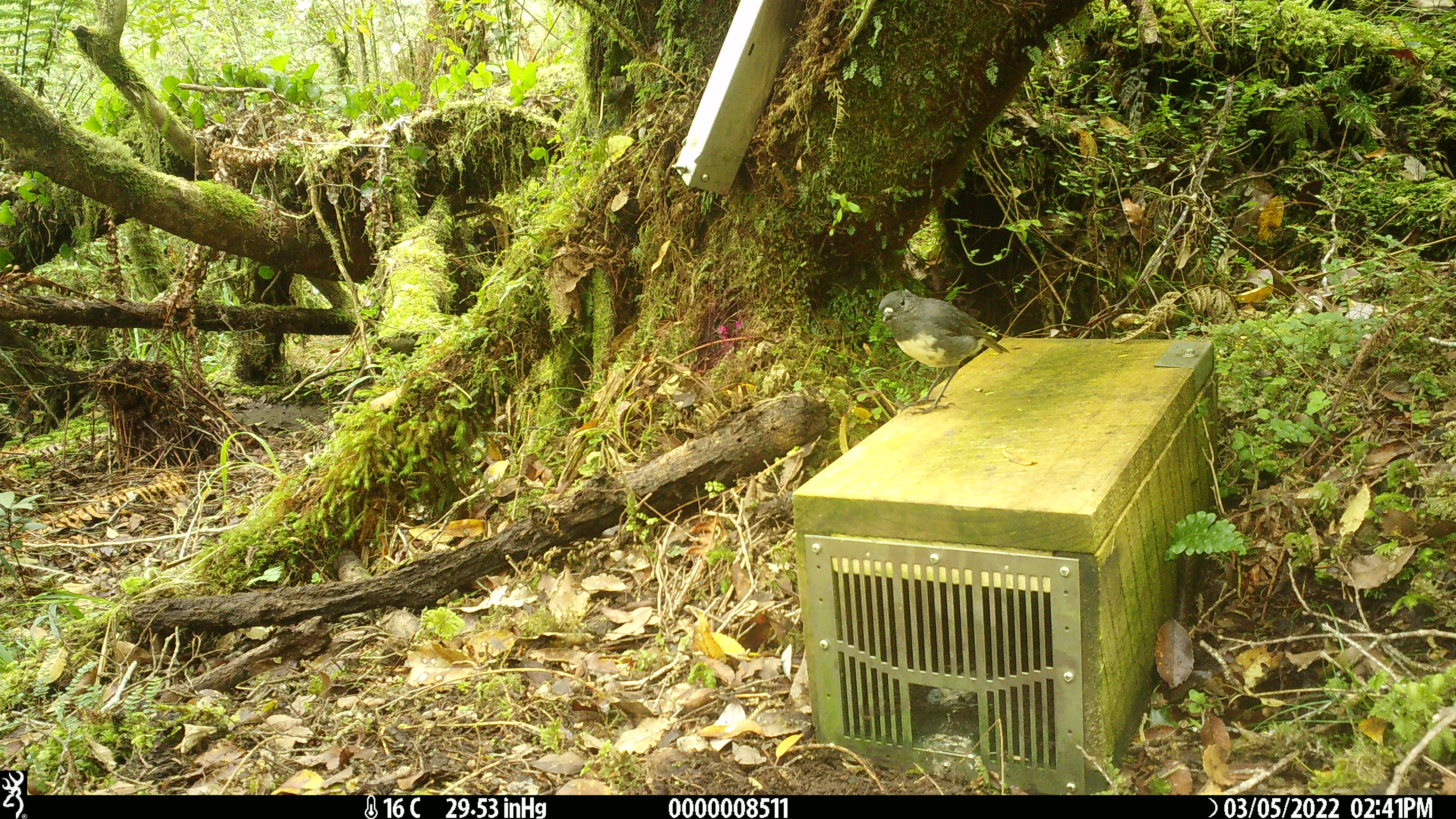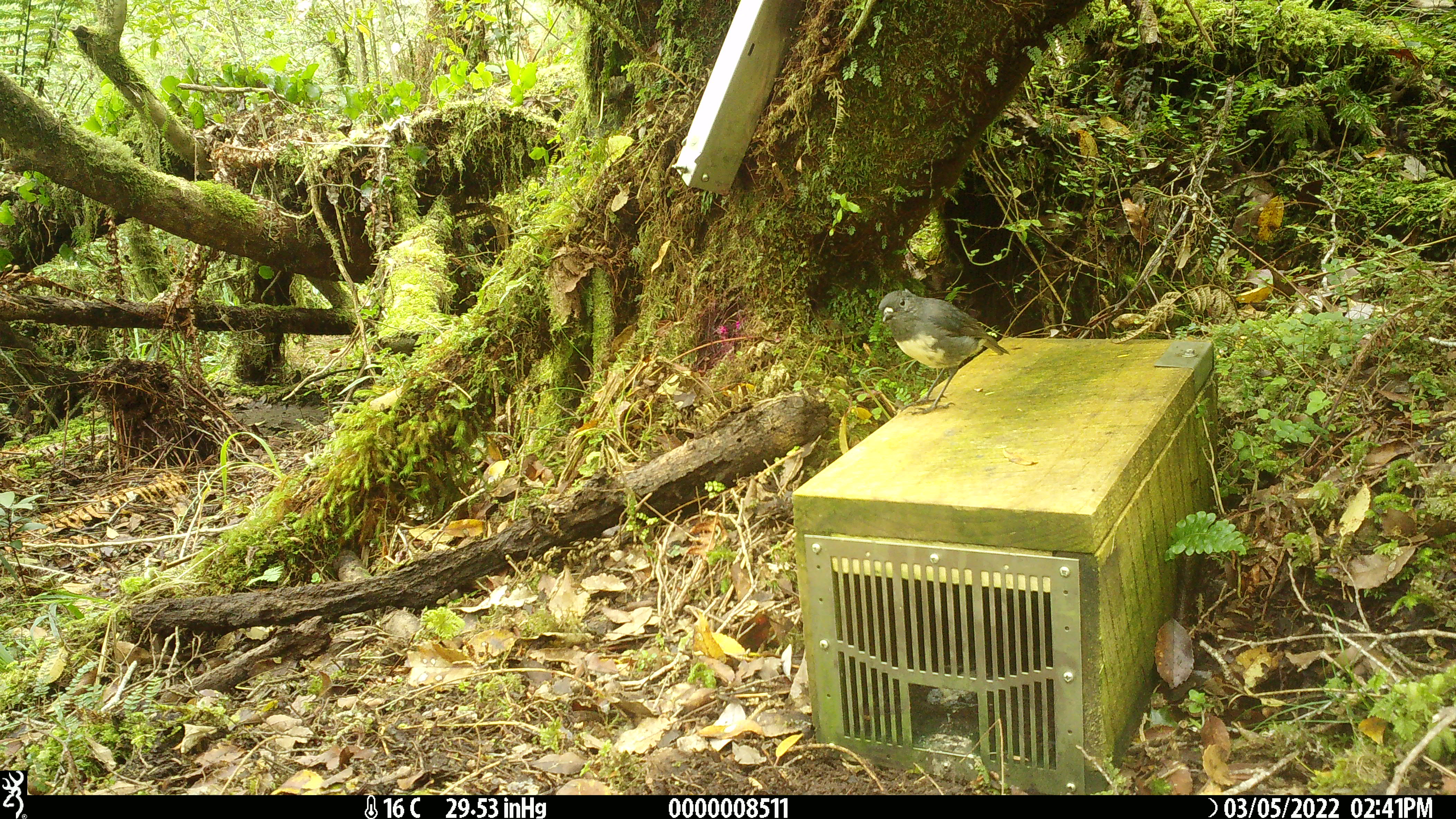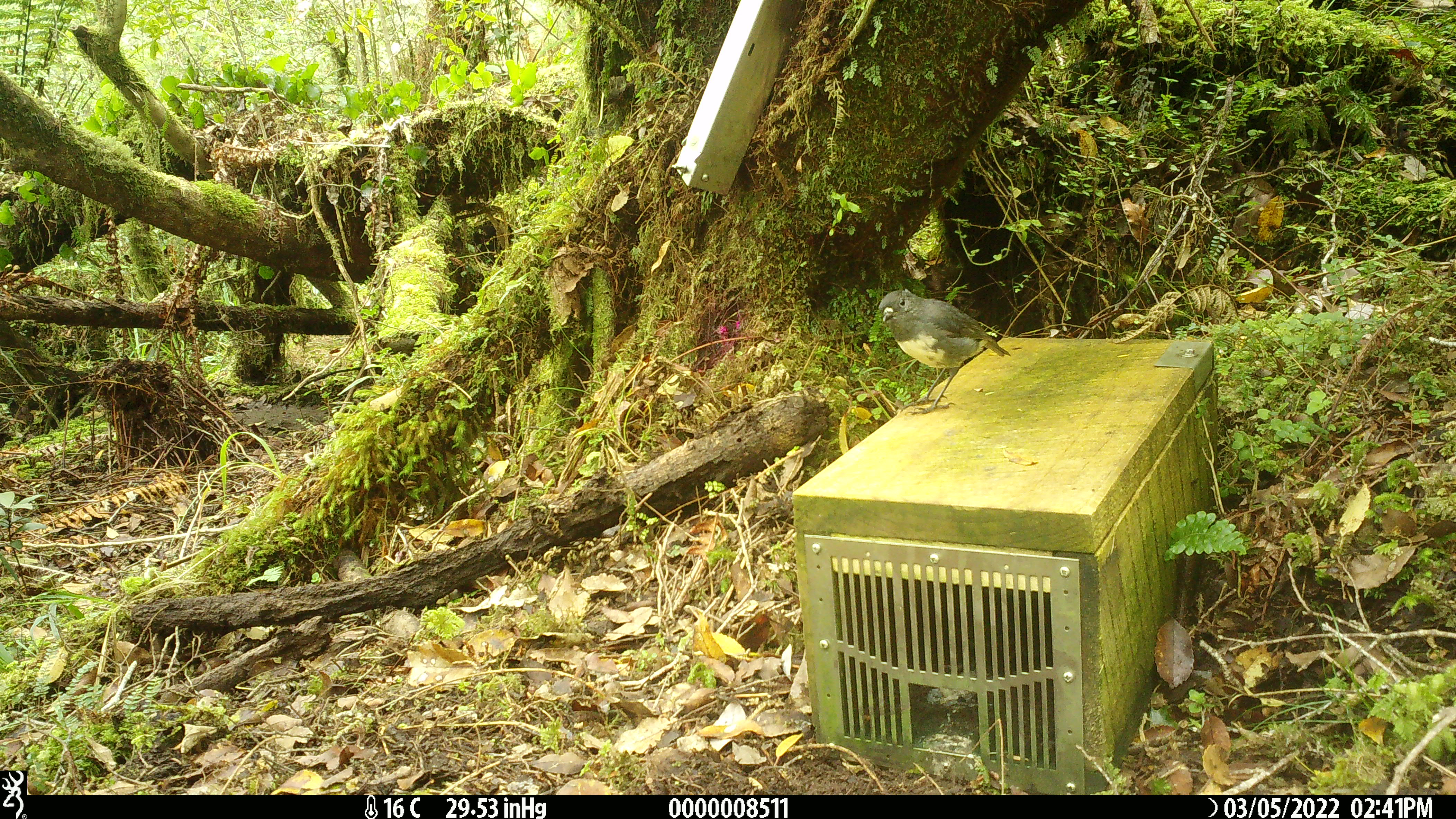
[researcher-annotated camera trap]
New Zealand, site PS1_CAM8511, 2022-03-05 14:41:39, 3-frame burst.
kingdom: Animalia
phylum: Chordata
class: Aves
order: Passeriformes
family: Petroicidae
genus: Petroica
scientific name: Petroica australis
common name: new zealand robin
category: robin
Robin (new zealand robin) (Petroica australis).